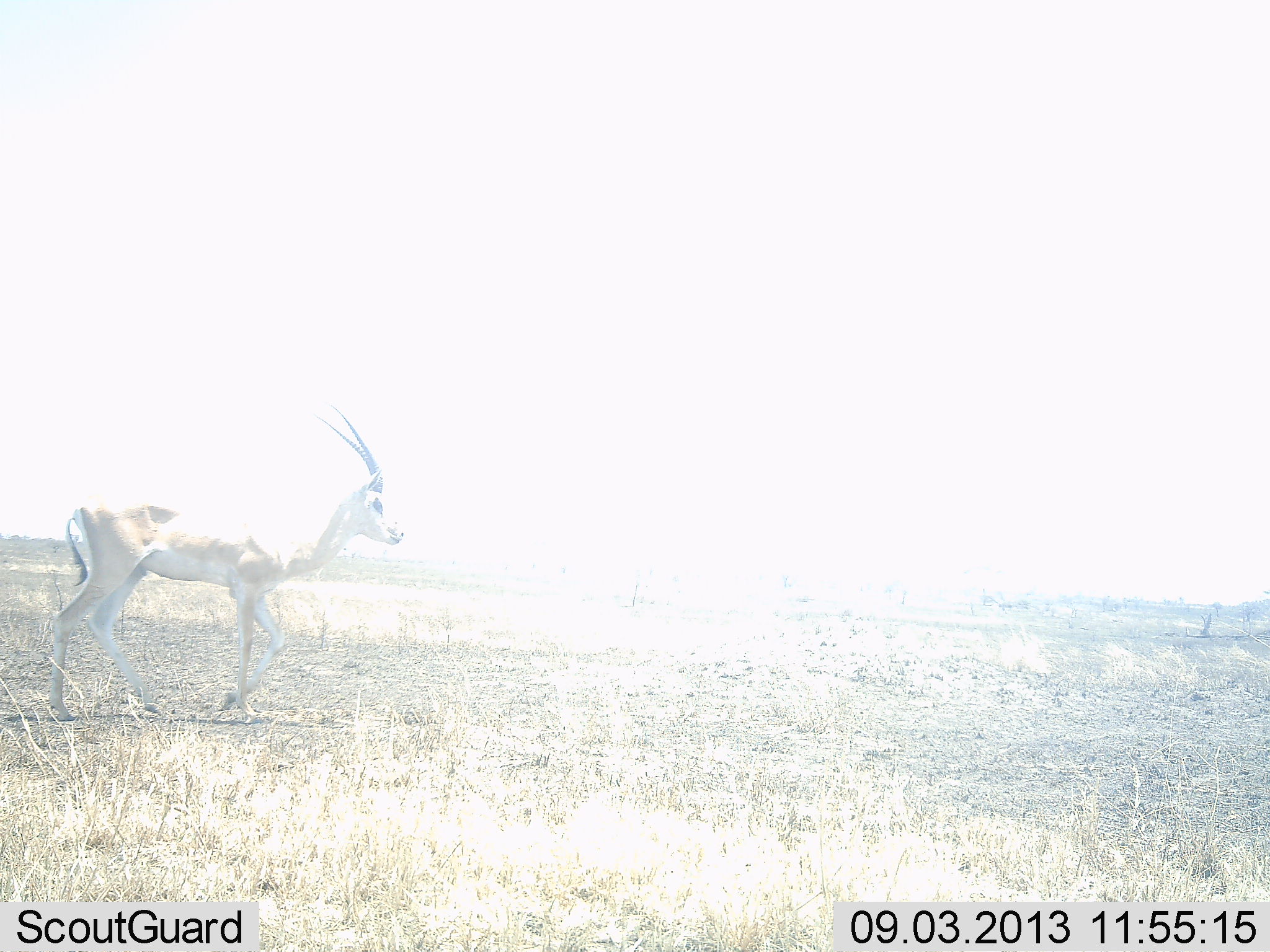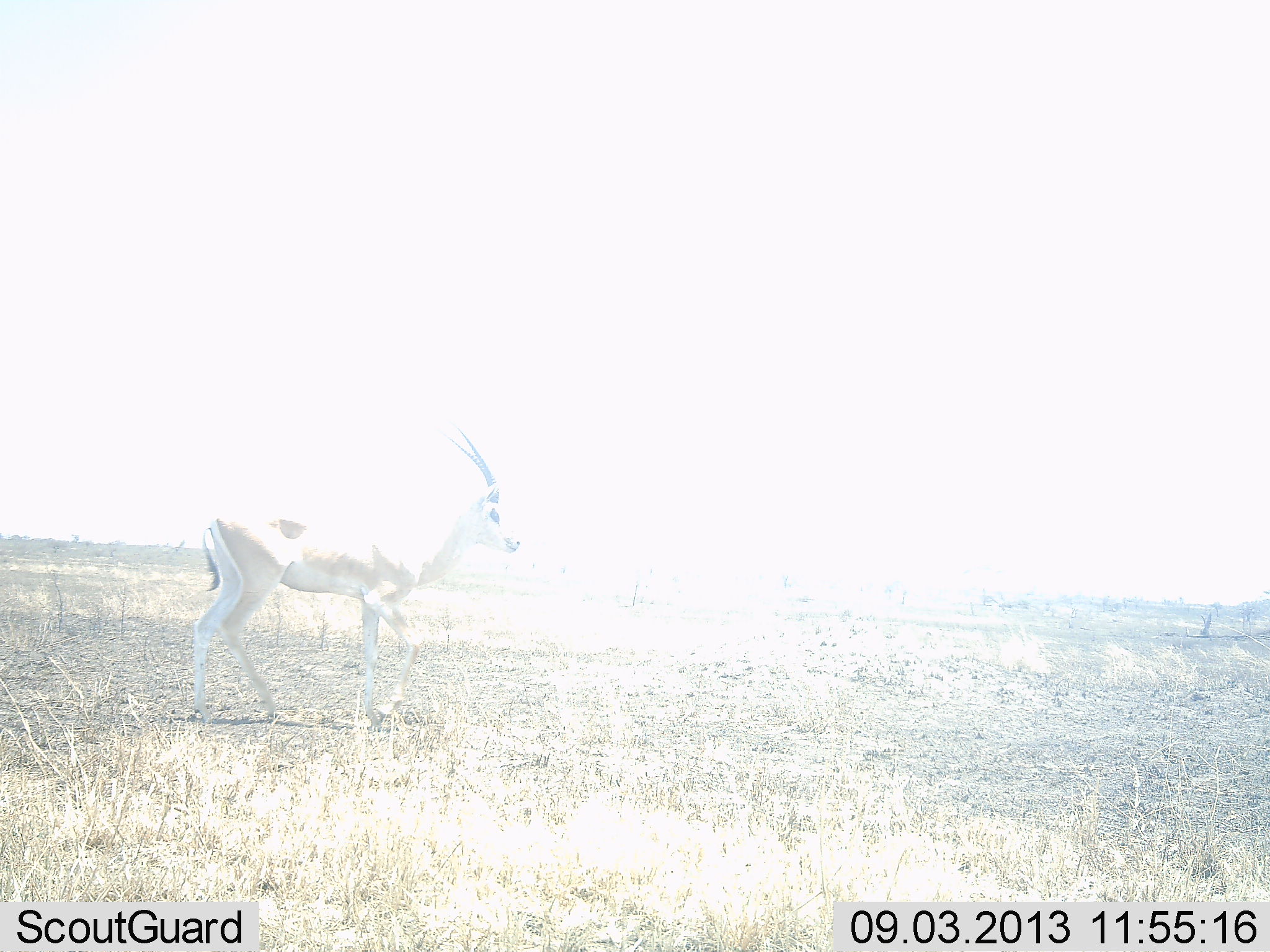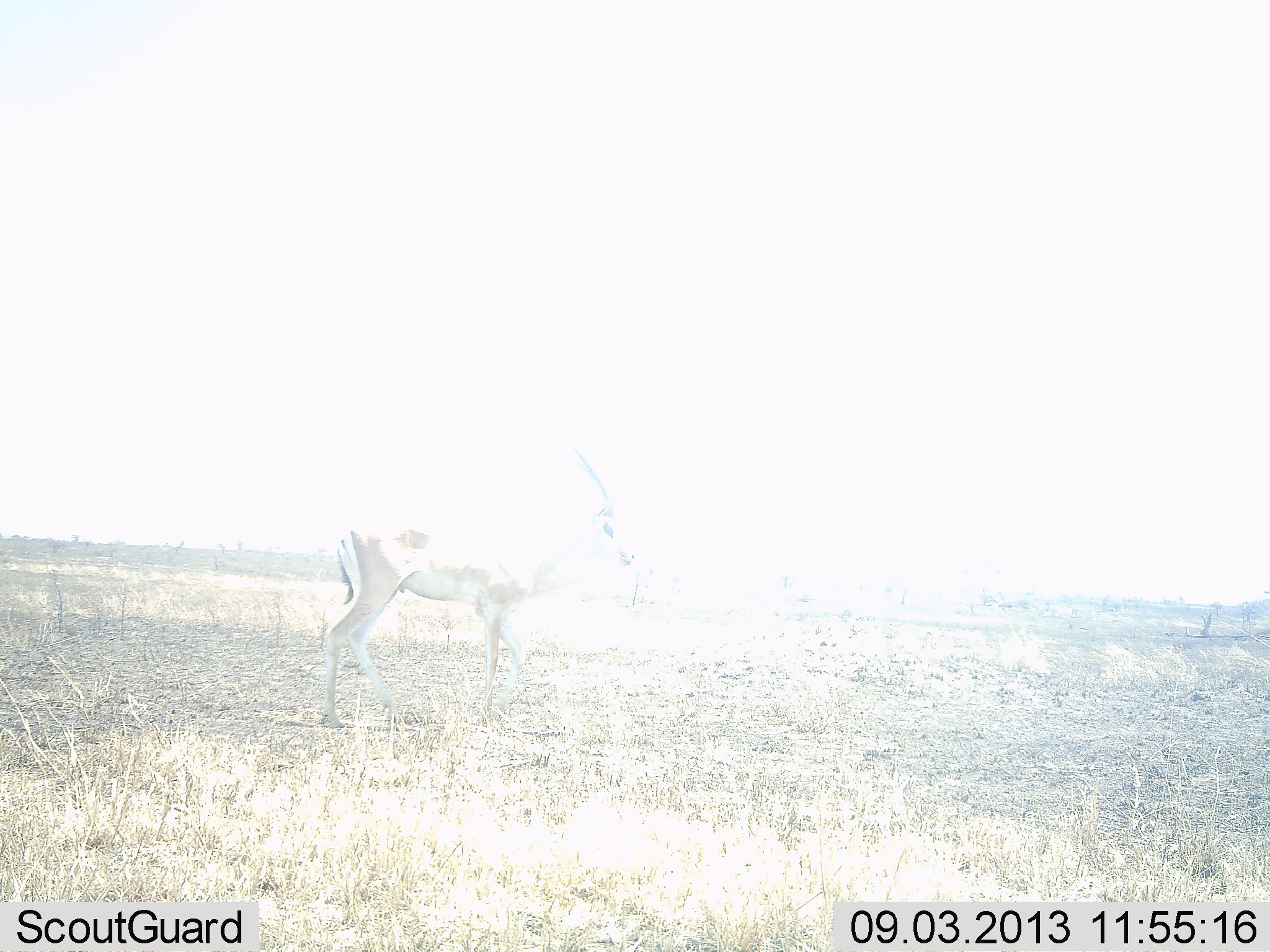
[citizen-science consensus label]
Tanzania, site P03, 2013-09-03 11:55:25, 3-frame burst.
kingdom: Animalia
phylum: Chordata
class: Mammalia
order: Artiodactyla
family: Bovidae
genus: Nanger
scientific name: Nanger granti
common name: grant's gazelle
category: gazellegrants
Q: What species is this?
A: Gazellegrants (grant's gazelle) (Nanger granti).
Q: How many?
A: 1.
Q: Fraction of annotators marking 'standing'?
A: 5%.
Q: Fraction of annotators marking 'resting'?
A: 0%.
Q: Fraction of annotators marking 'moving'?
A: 95%.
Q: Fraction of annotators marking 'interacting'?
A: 0%.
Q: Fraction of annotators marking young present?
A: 0%.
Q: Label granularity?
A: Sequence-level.